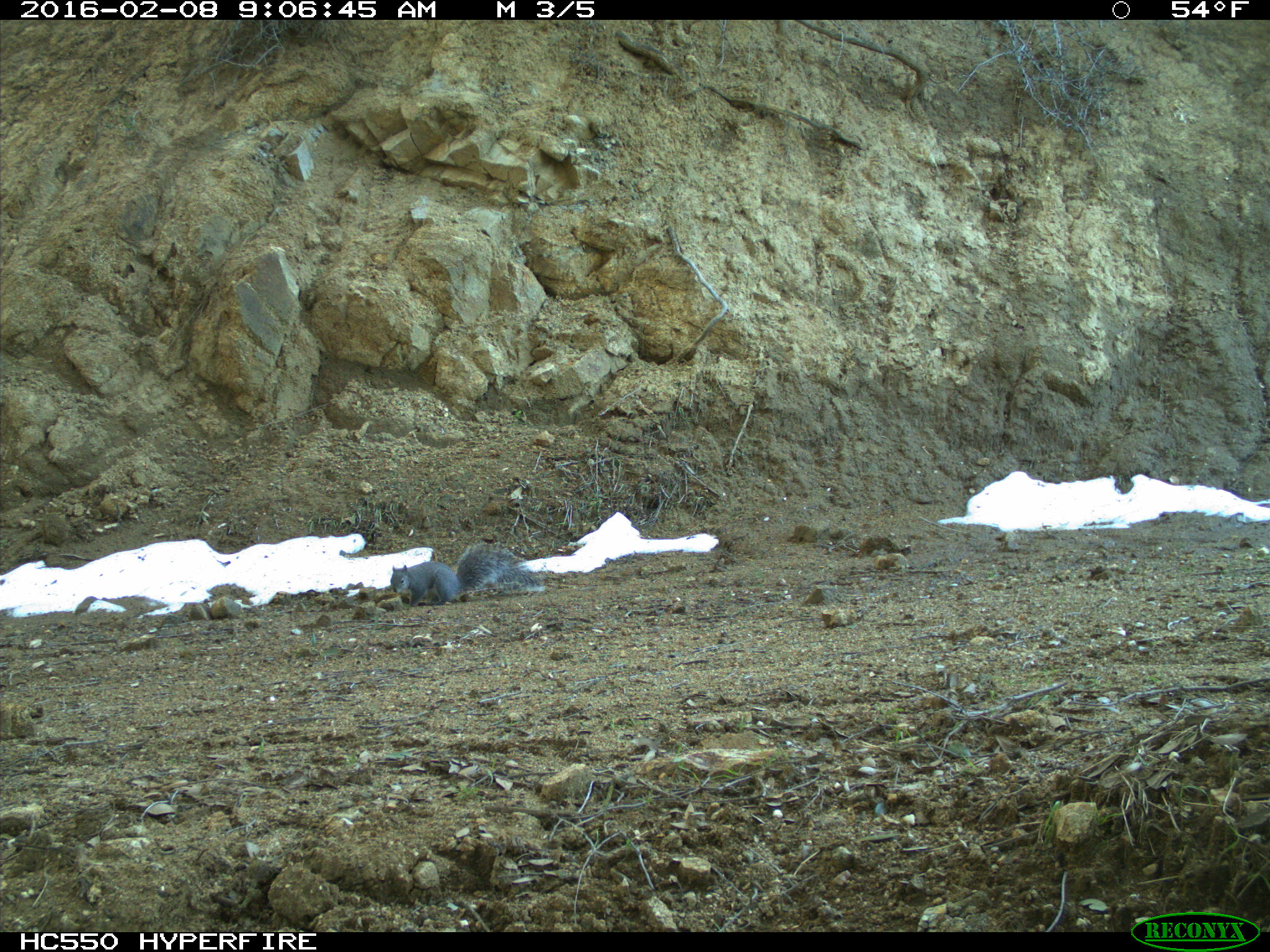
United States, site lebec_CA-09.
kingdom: Animalia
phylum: Chordata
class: Mammalia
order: Rodentia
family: Sciuridae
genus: Sciurus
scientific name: Sciurus carolinensis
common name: eastern gray squirrel